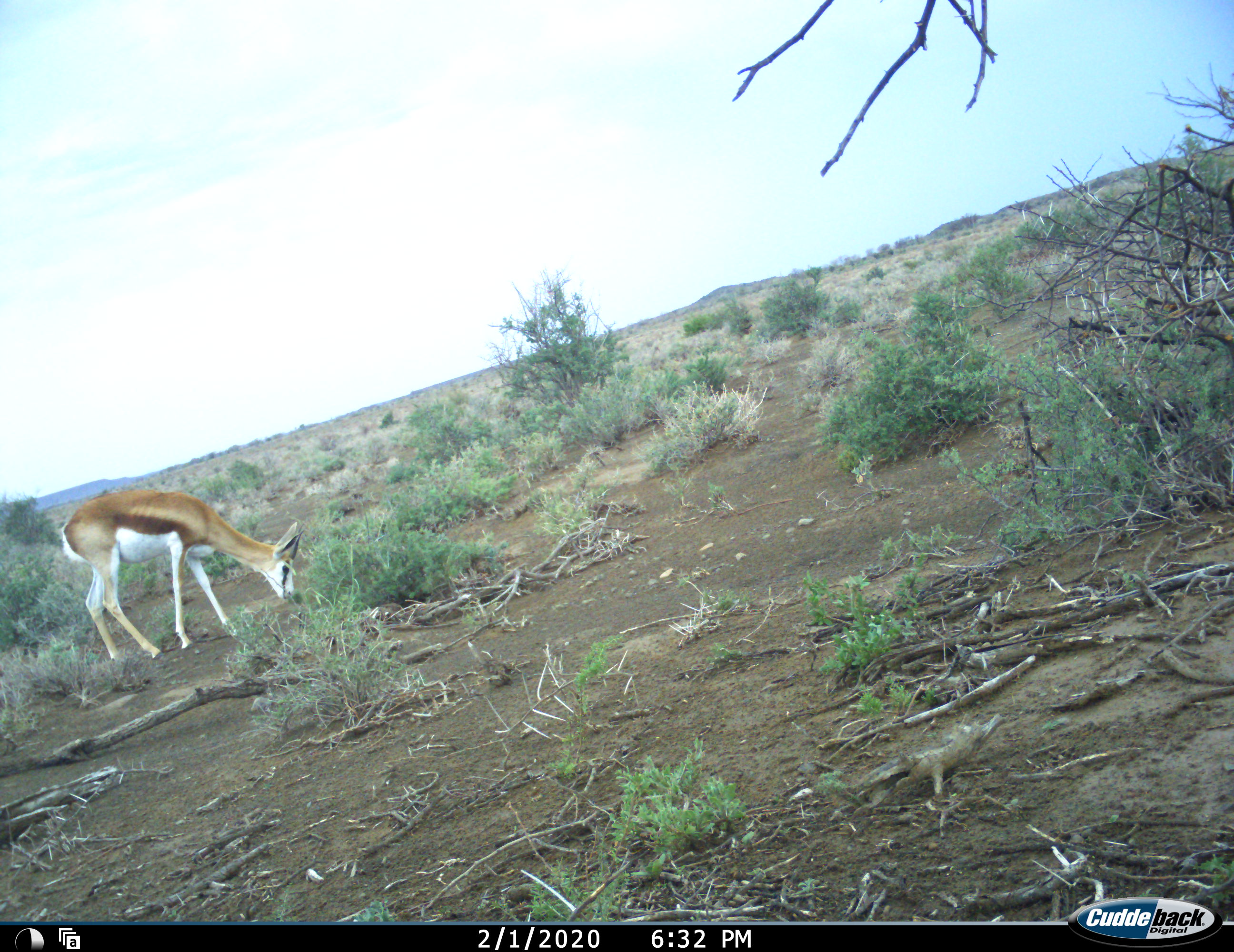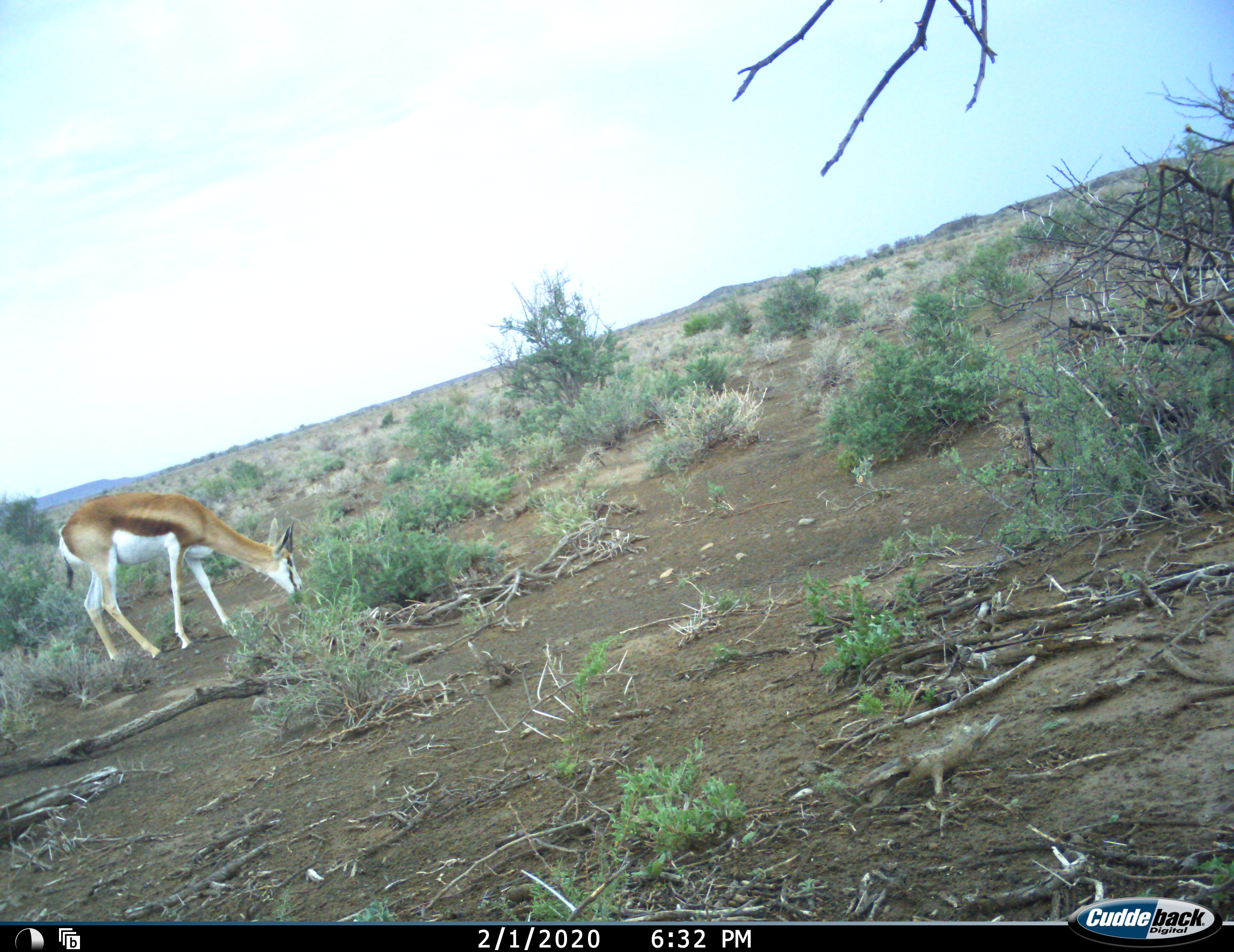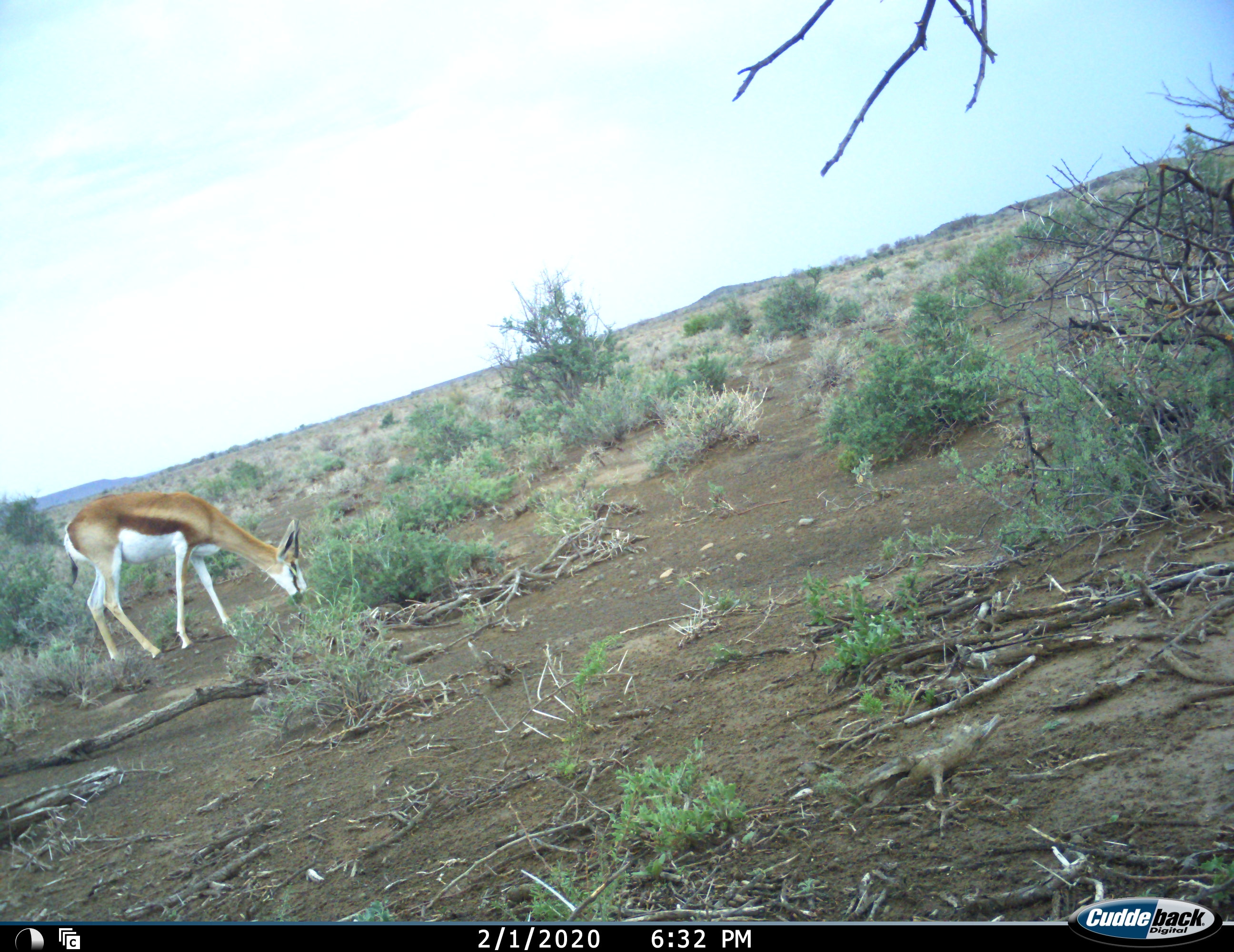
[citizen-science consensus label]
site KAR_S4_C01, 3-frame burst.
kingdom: Animalia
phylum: Chordata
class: Mammalia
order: Artiodactyla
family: Bovidae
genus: Antidorcas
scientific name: Antidorcas marsupialis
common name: springbok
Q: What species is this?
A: Springbok (Antidorcas marsupialis).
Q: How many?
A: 1.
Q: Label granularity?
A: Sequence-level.